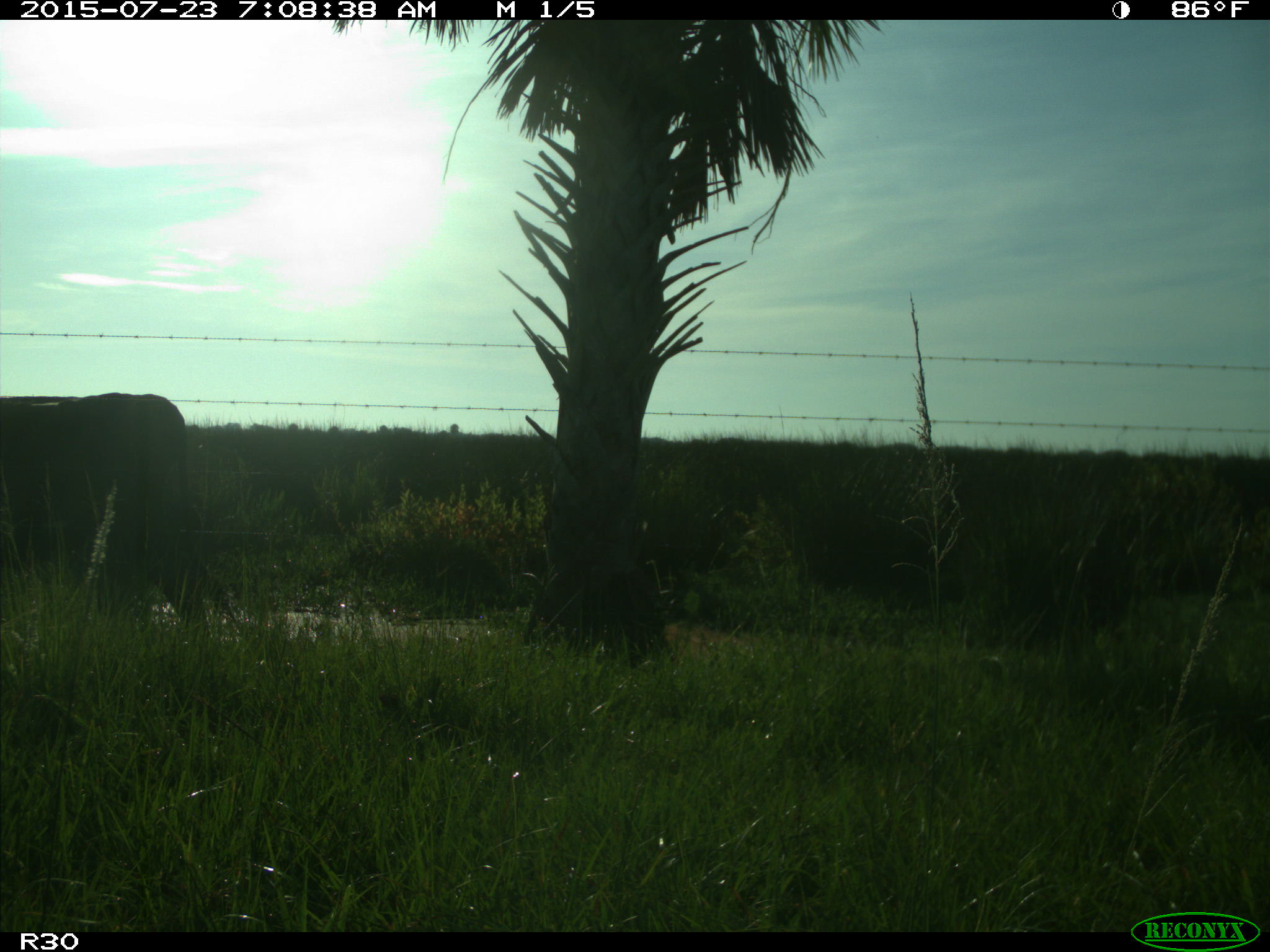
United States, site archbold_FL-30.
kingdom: Animalia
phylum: Chordata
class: Mammalia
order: Artiodactyla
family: Bovidae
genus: Bos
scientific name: Bos taurus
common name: domestic cow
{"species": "Bos taurus (domestic cow)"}